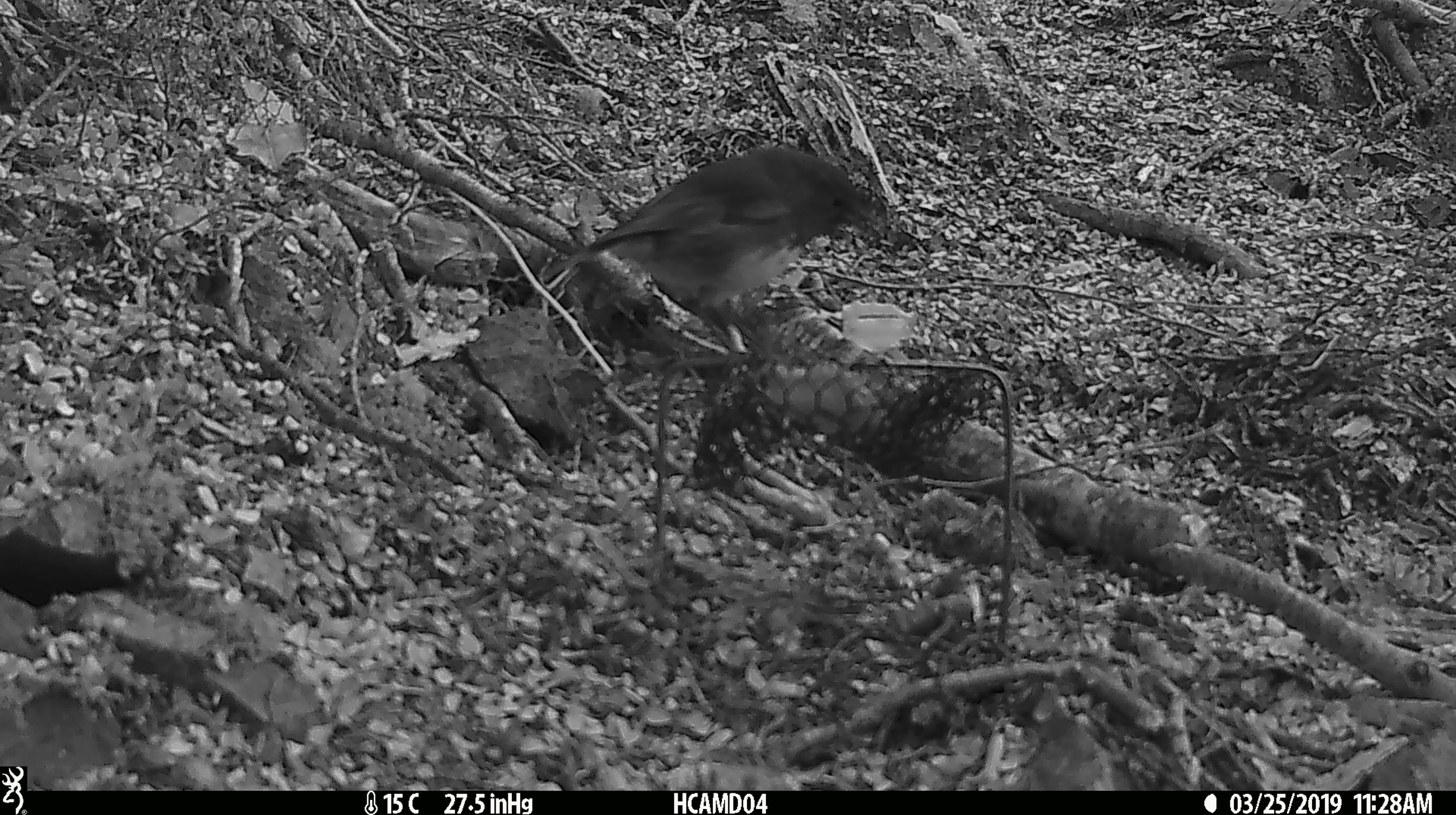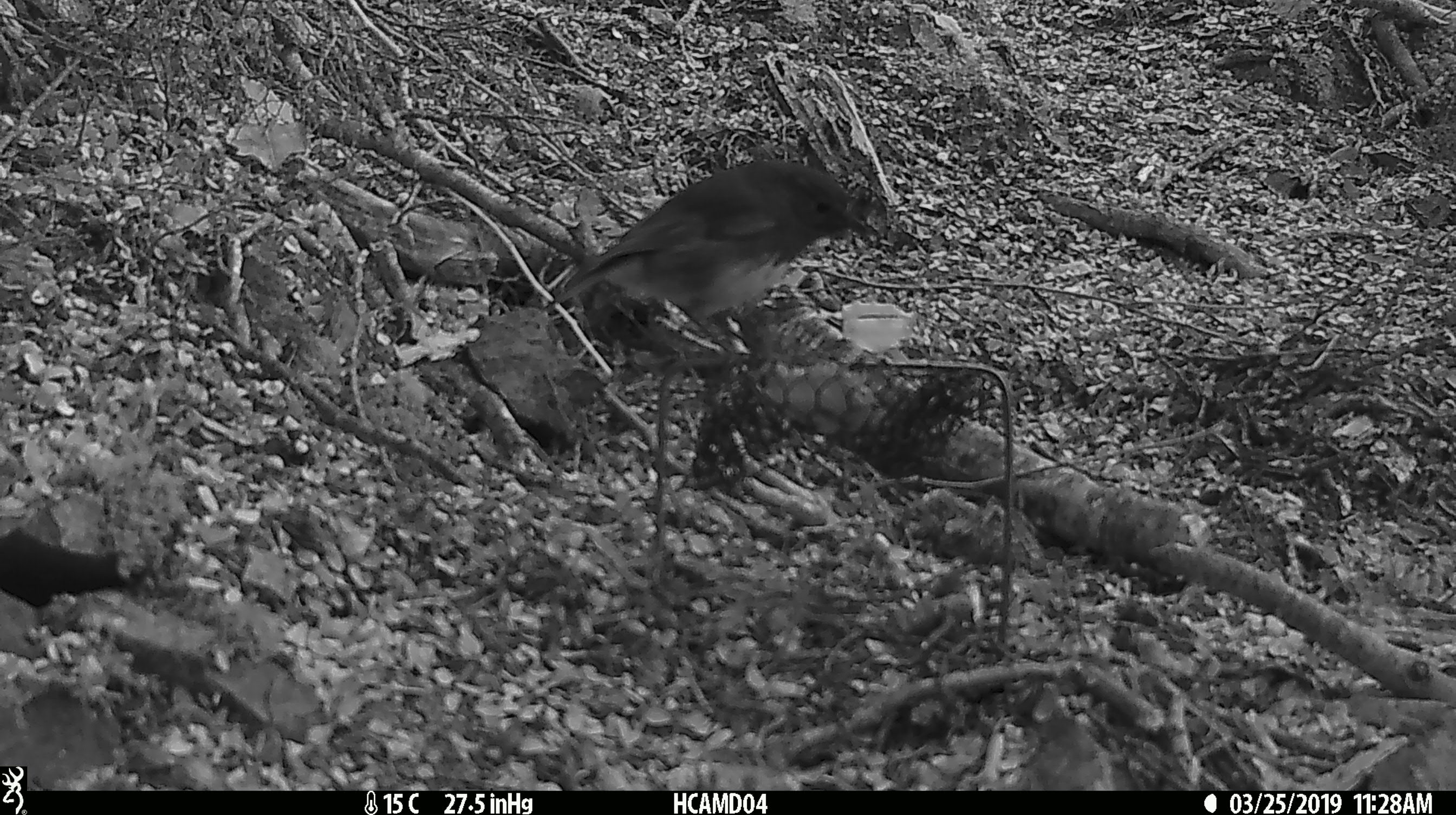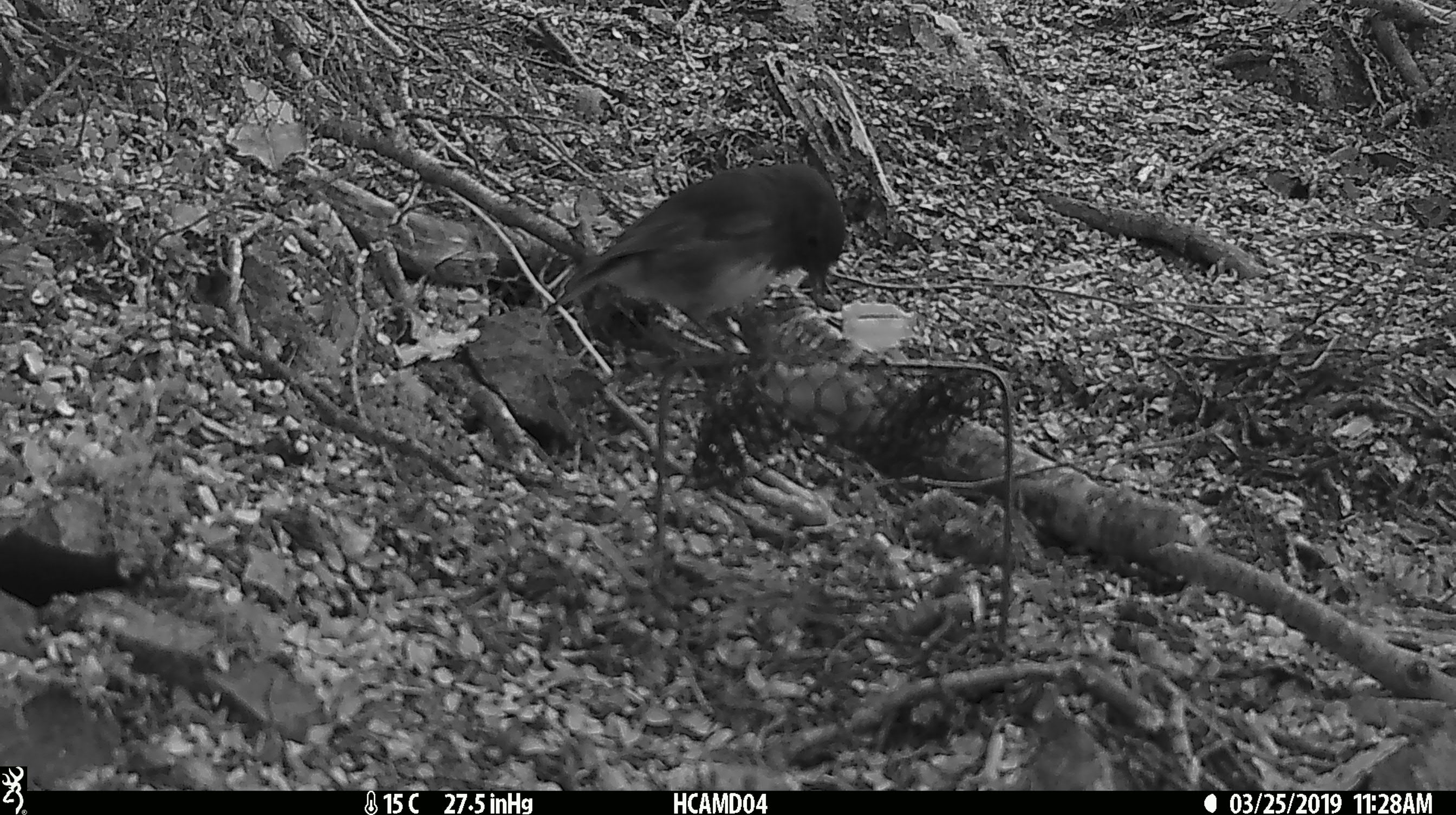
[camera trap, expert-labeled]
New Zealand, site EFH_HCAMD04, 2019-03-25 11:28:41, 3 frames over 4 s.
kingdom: Animalia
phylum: Chordata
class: Aves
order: Passeriformes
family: Petroicidae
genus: Petroica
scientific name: Petroica australis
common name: new zealand robin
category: robin